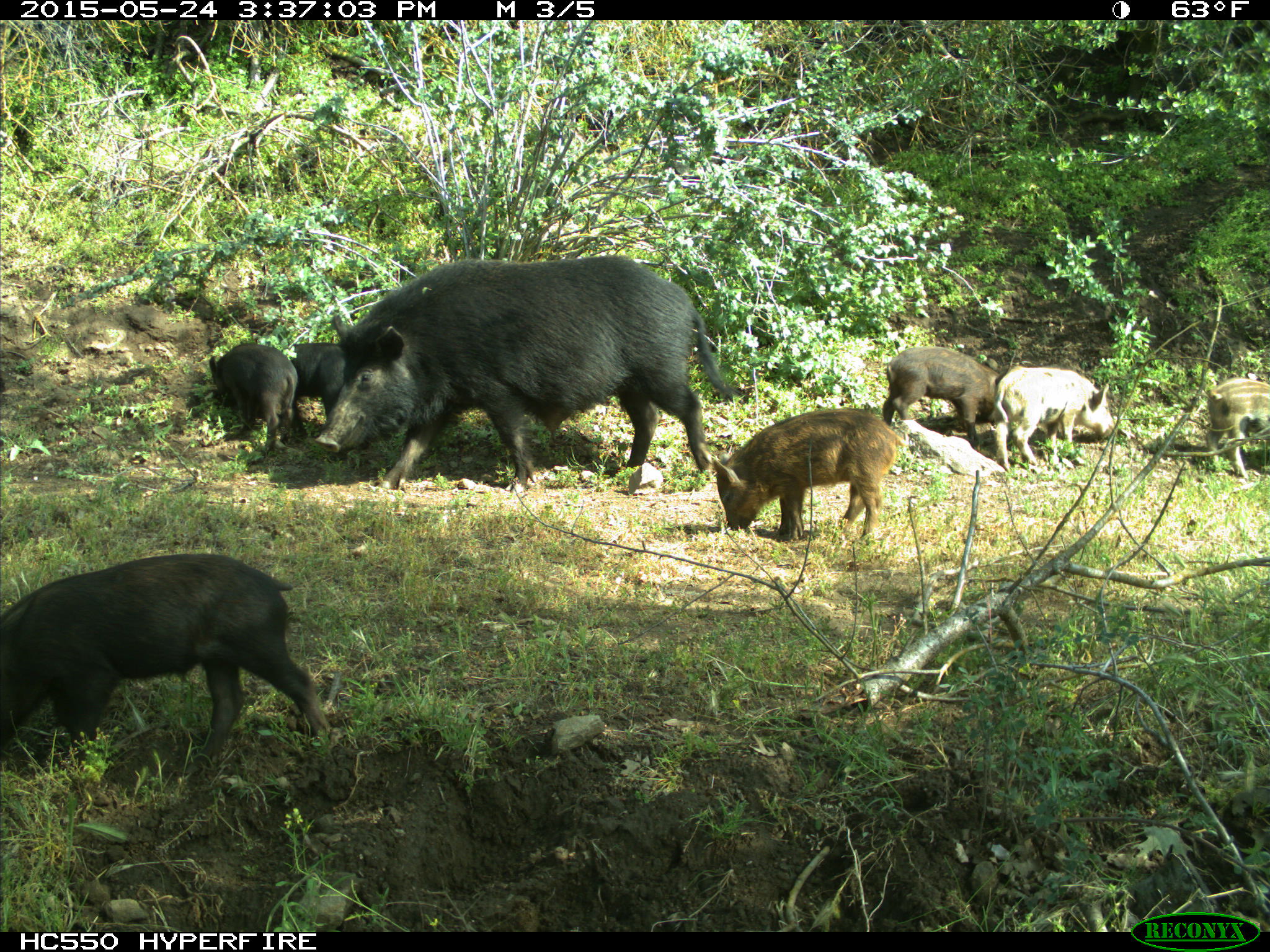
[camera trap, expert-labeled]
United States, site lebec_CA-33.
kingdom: Animalia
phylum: Chordata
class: Mammalia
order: Artiodactyla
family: Suidae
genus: Sus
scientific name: Sus scrofa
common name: wild boar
Sus scrofa (wild boar).